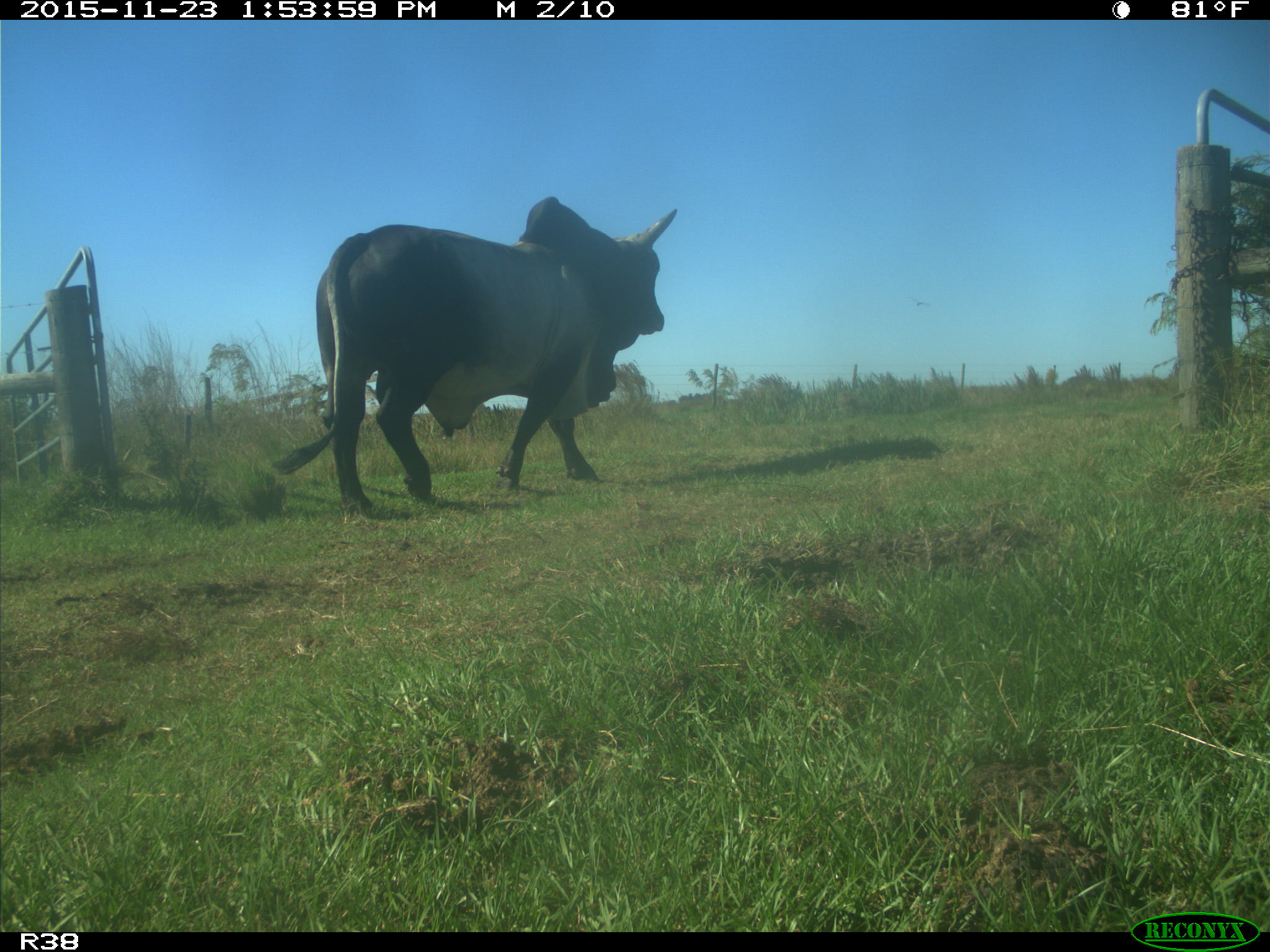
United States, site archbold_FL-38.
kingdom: Animalia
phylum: Chordata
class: Mammalia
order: Artiodactyla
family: Bovidae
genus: Bos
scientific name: Bos taurus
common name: domestic cow